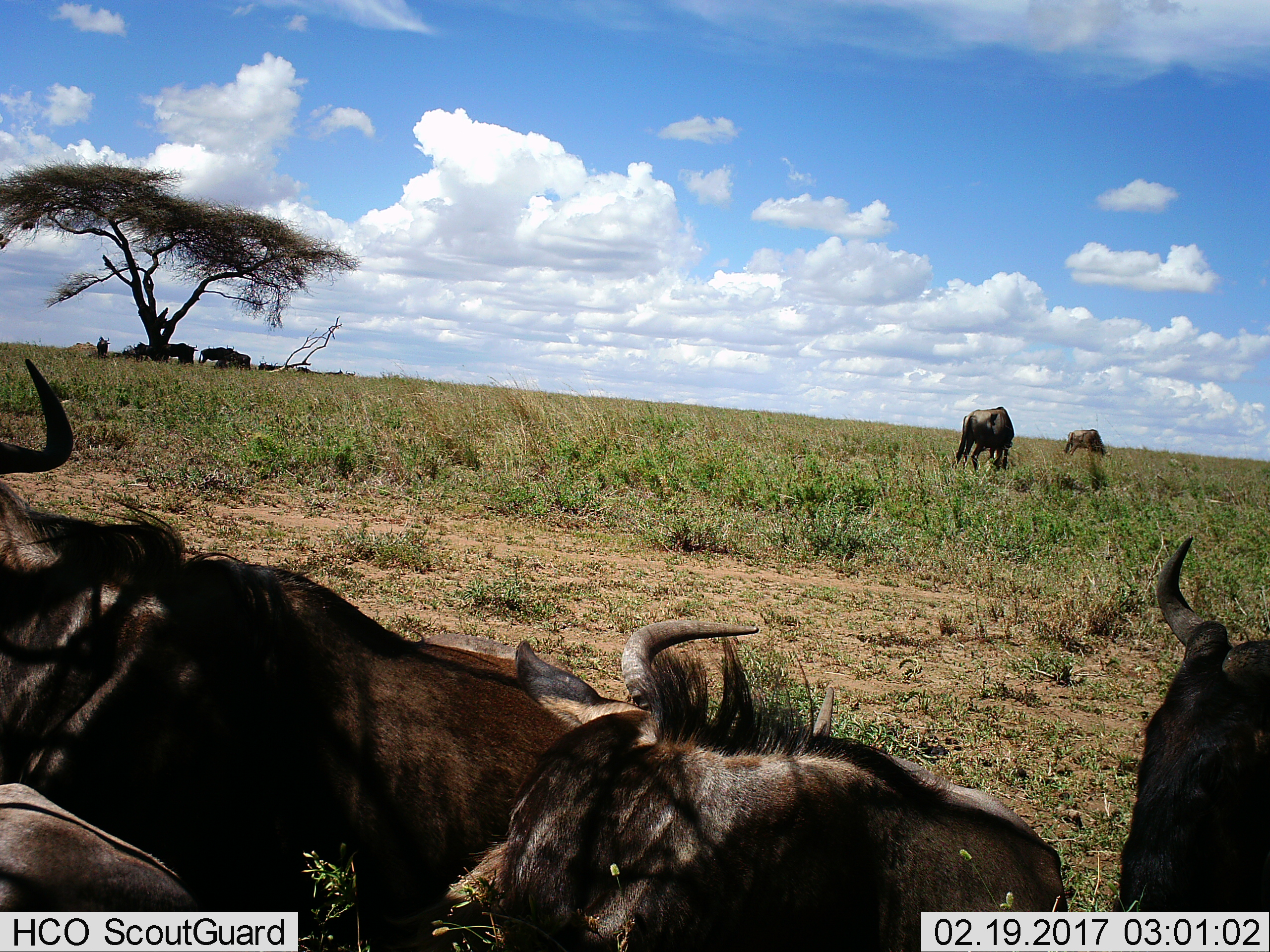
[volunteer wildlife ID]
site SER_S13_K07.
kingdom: Animalia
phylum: Chordata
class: Mammalia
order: Artiodactyla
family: Bovidae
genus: Connochaetes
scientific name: Connochaetes taurinus taurinus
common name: blue wildebeest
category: wildebeestblue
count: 10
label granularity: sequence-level